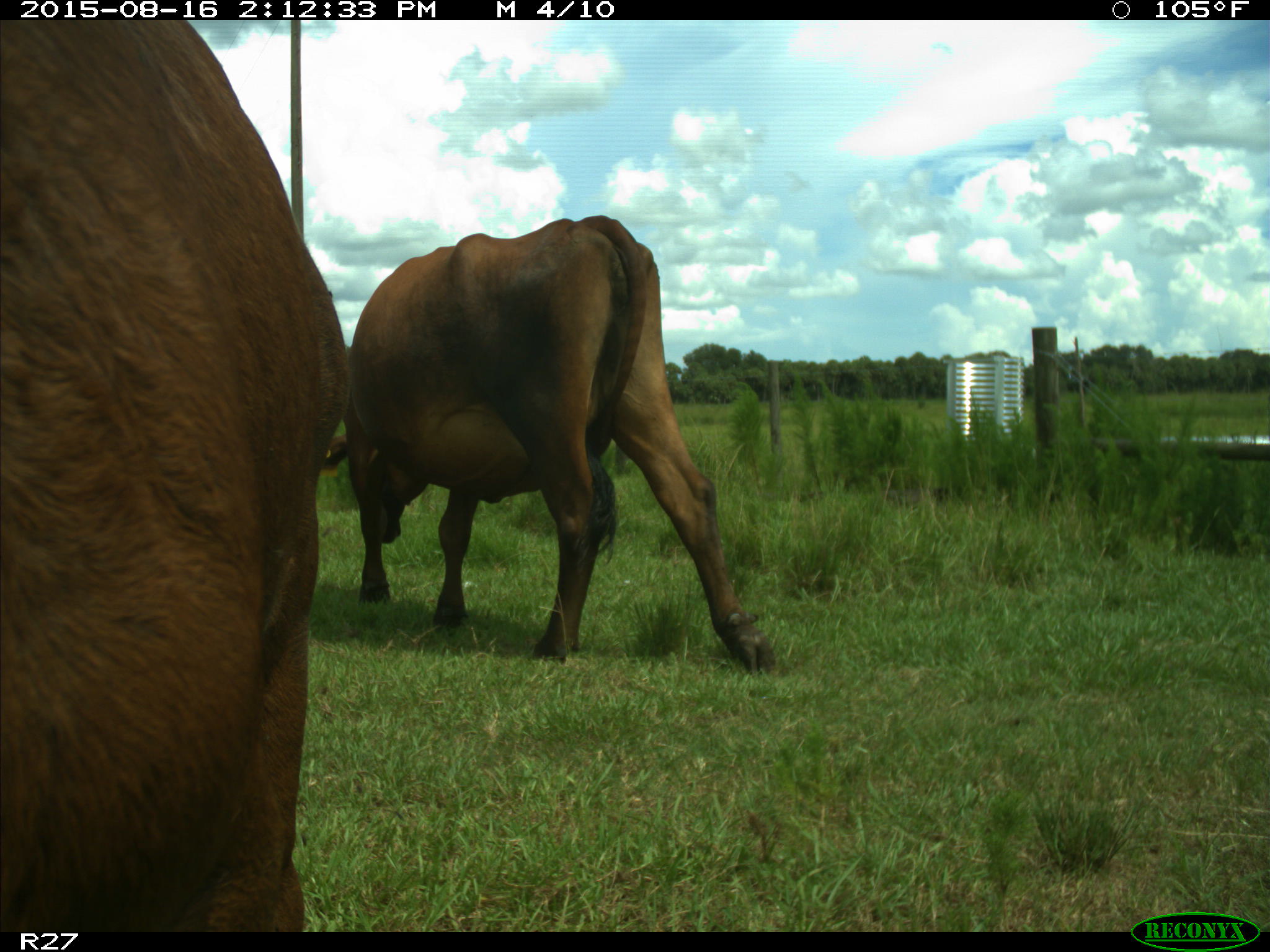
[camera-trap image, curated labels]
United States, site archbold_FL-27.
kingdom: Animalia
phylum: Chordata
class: Mammalia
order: Artiodactyla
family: Bovidae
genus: Bos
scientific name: Bos taurus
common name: domestic cow